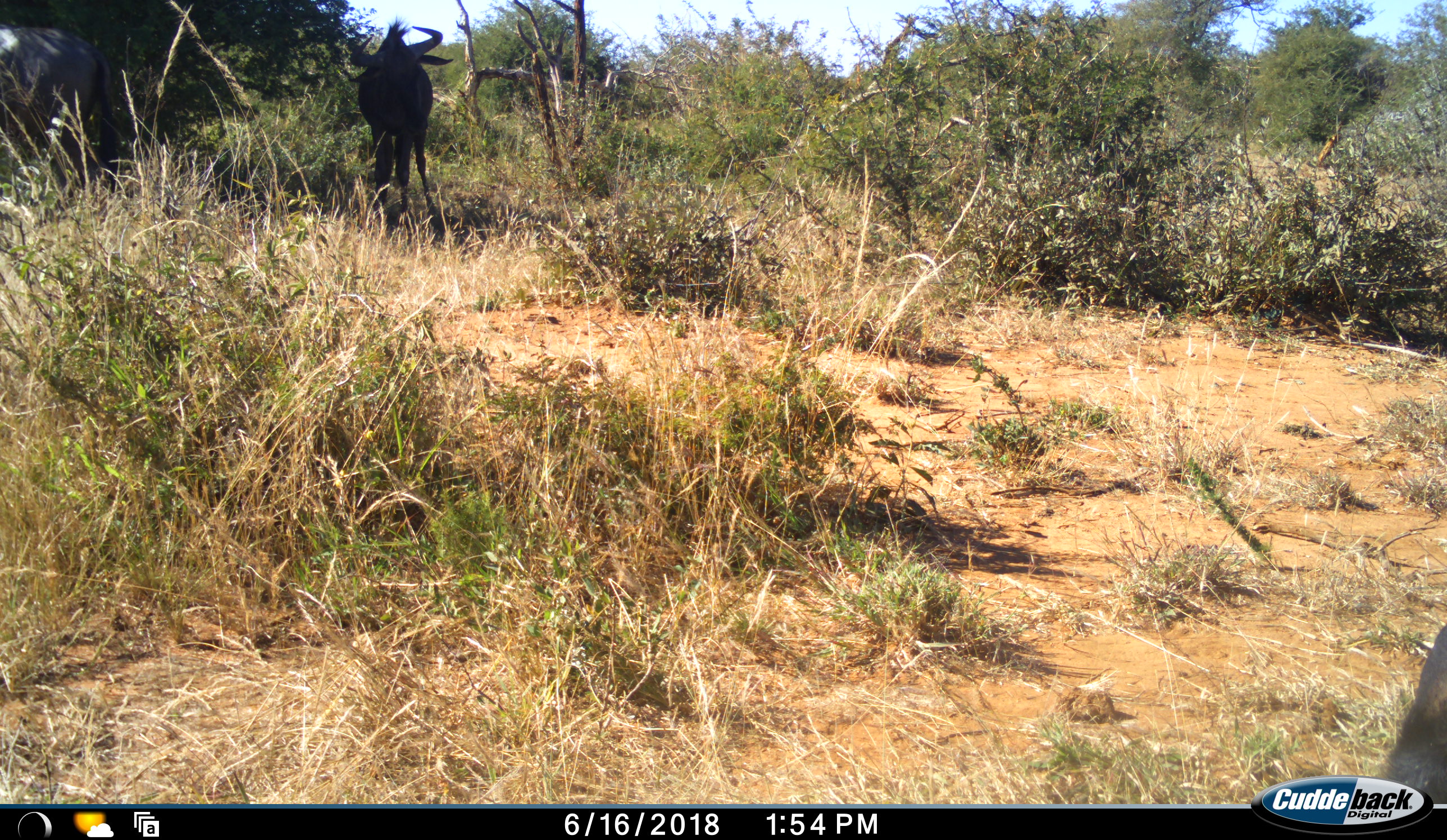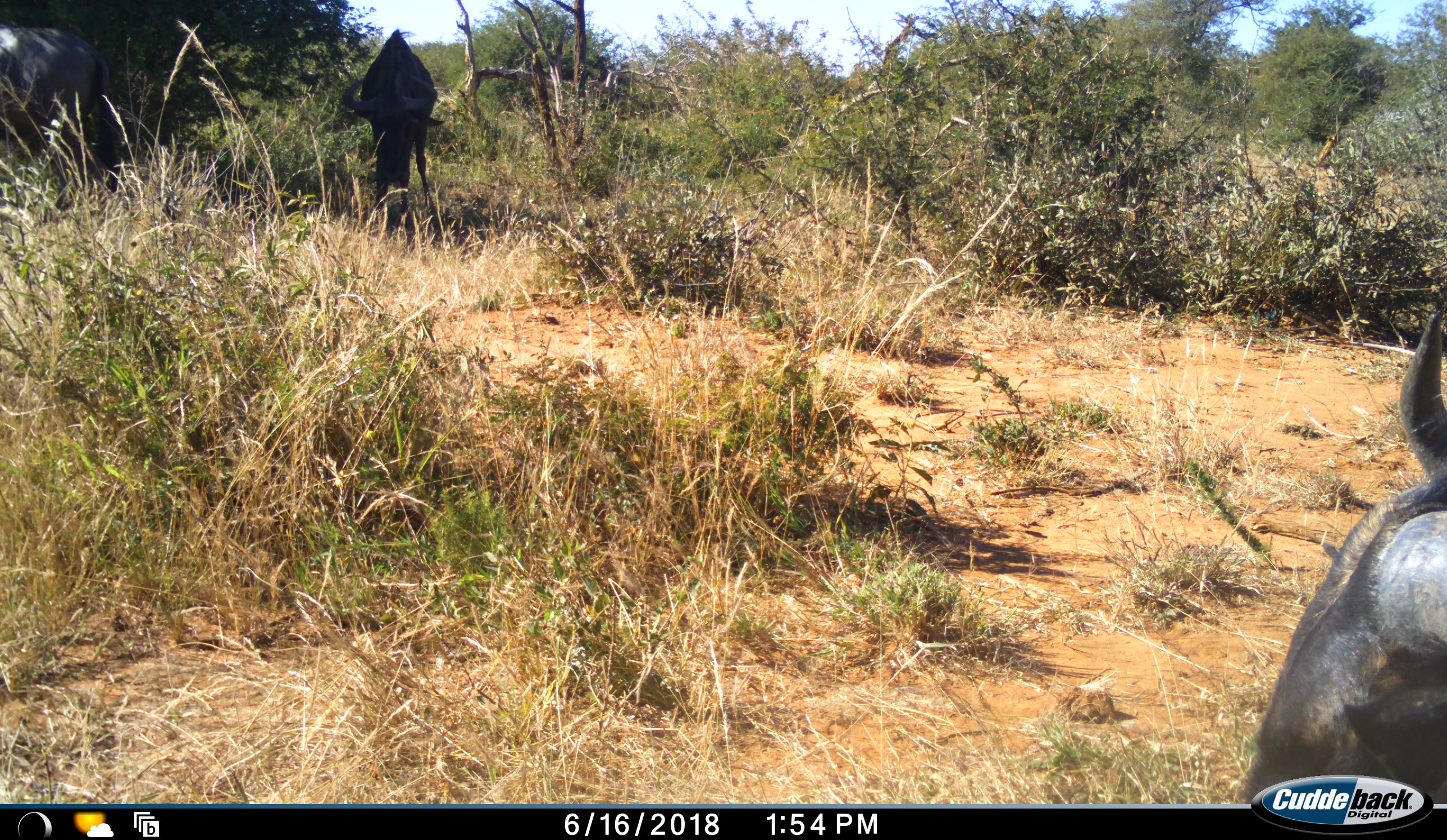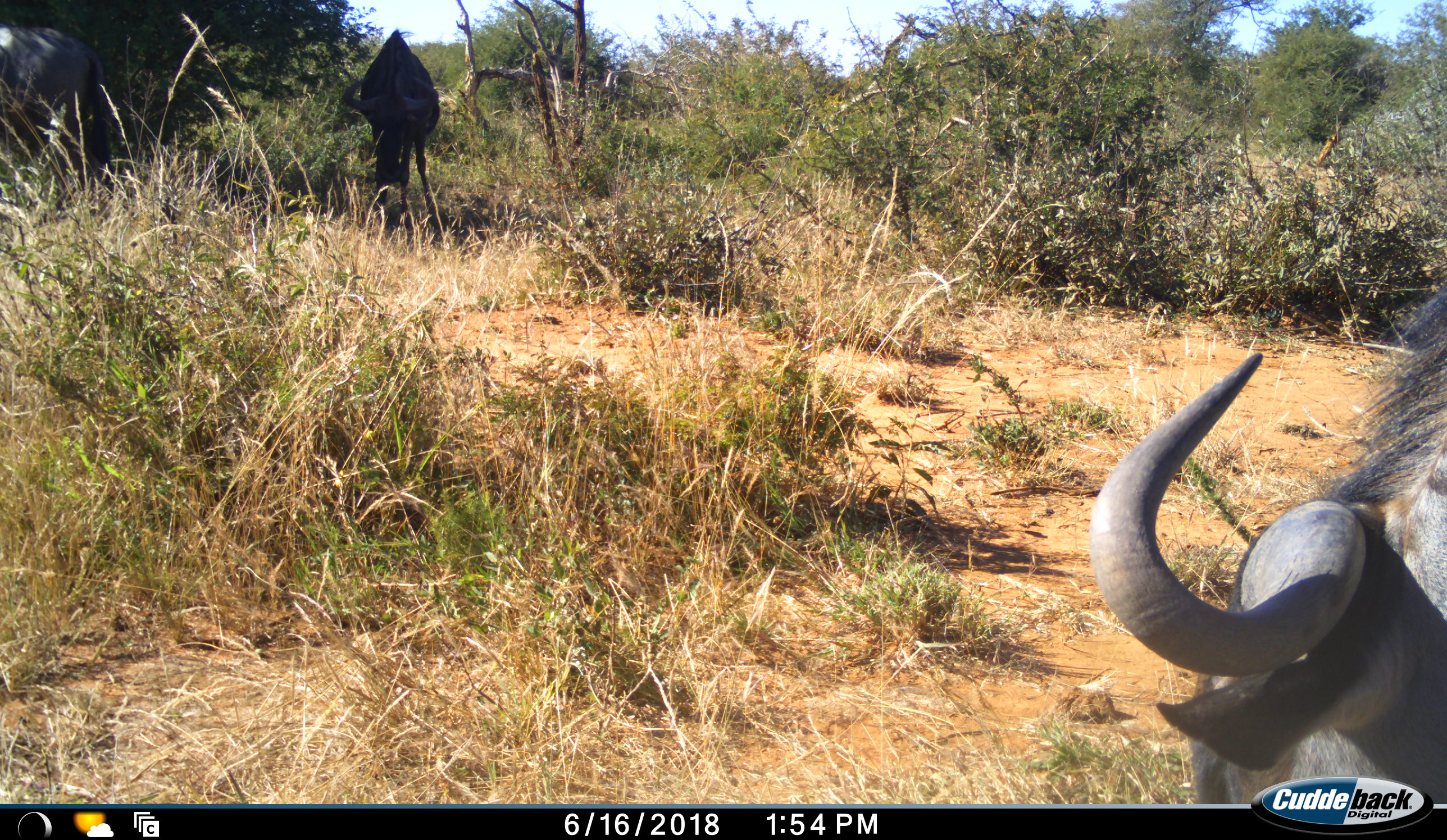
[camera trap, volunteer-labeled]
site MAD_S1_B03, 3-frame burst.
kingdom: Animalia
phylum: Chordata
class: Mammalia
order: Artiodactyla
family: Bovidae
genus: Connochaetes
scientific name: Connochaetes taurinus taurinus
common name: blue wildebeest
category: wildebeestblue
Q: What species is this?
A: Wildebeestblue (blue wildebeest) (Connochaetes taurinus taurinus).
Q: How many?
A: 3.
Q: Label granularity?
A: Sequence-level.